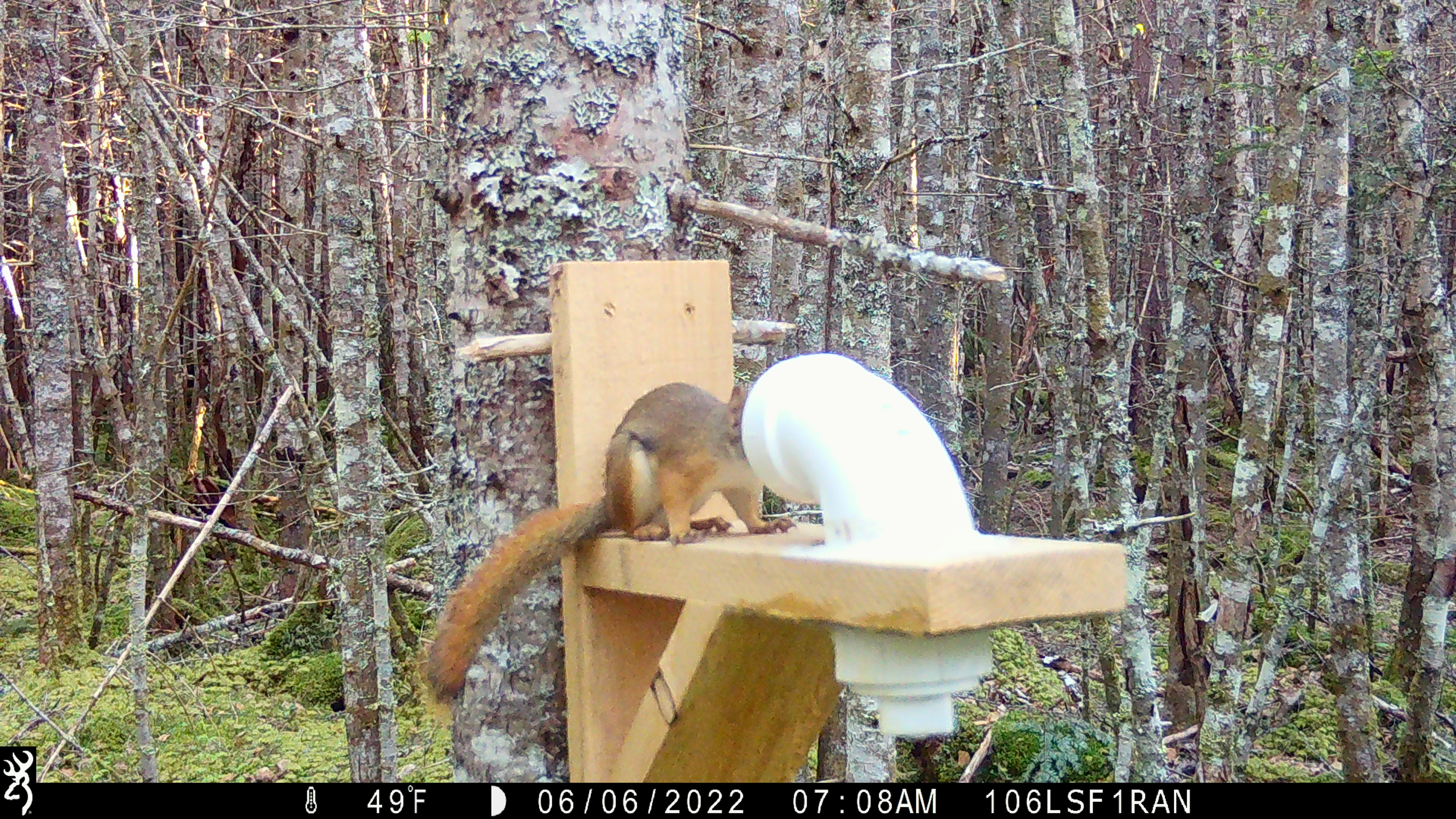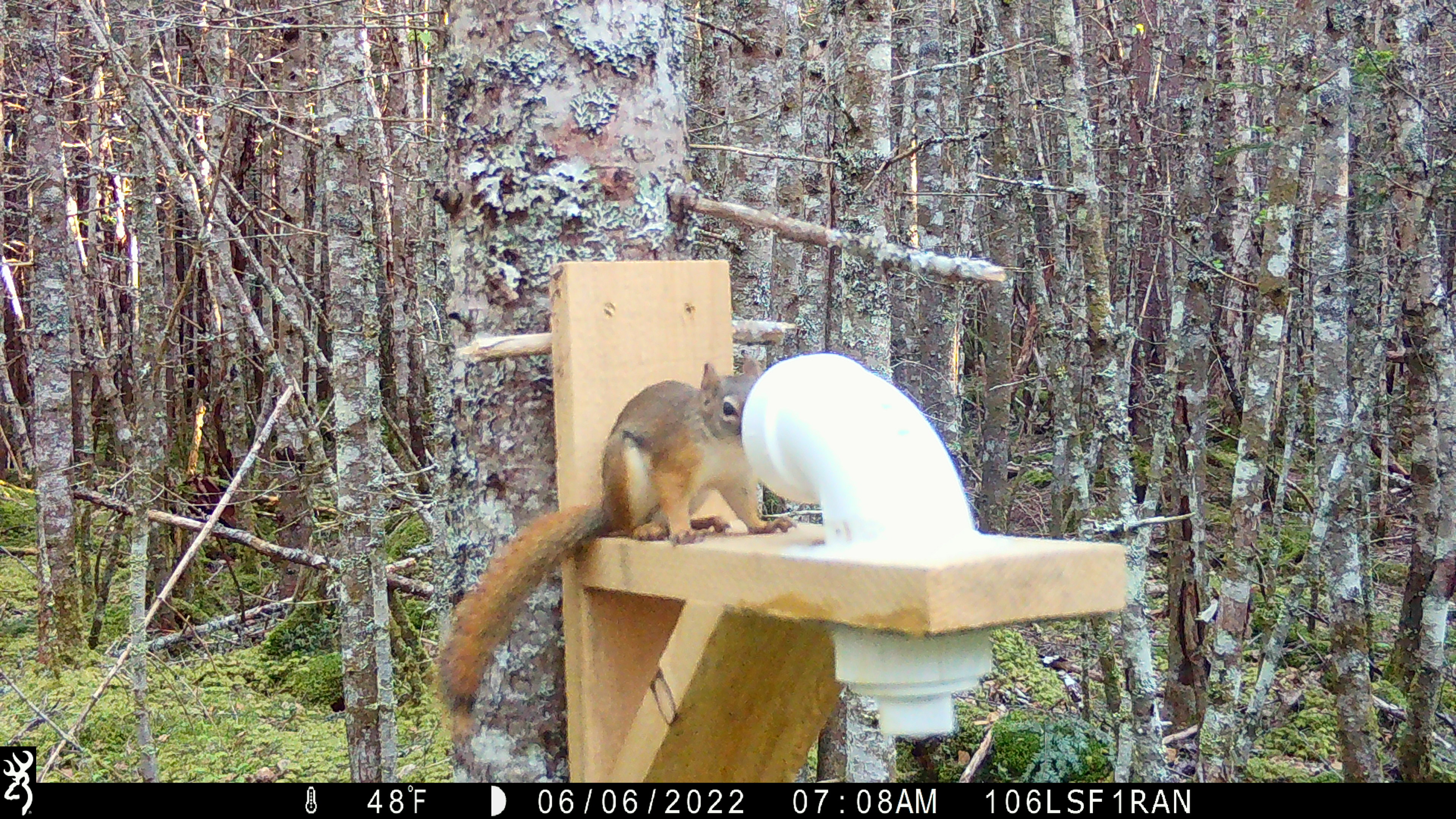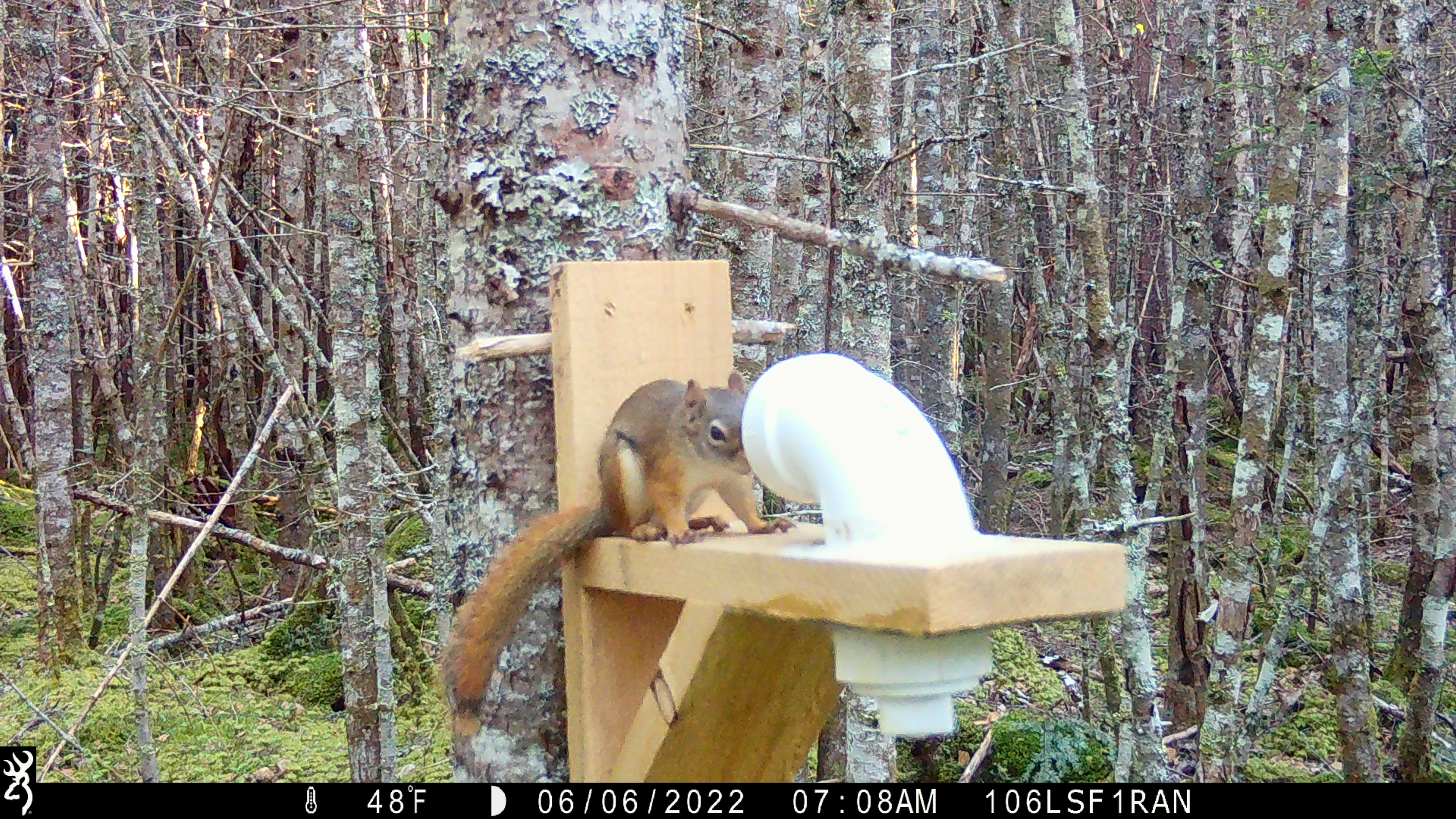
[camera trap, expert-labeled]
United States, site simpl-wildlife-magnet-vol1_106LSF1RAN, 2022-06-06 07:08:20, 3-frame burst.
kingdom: Animalia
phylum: Chordata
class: Mammalia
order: Rodentia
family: Sciuridae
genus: Tamiasciurus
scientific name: Tamiasciurus hudsonicus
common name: red squirrel